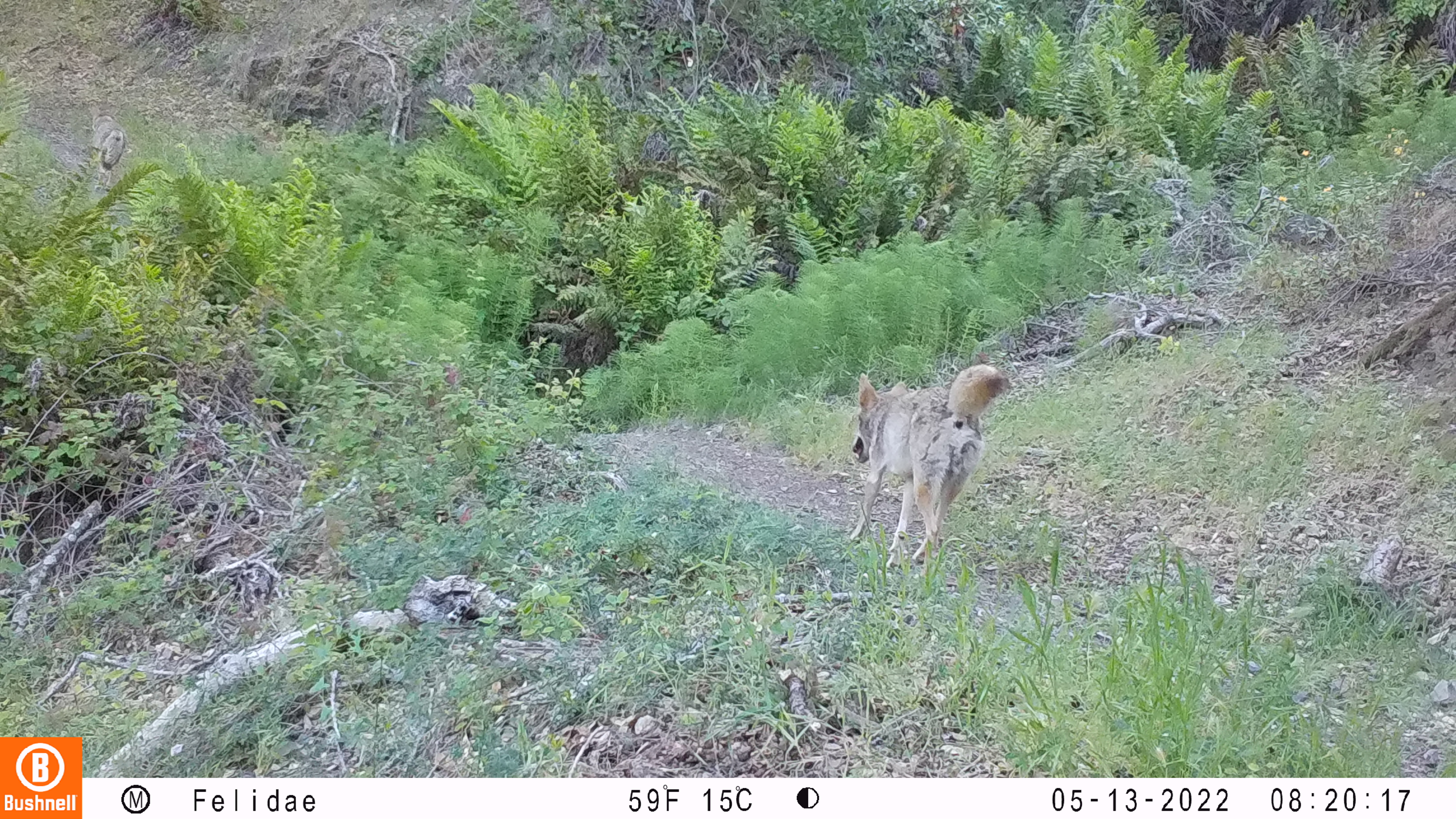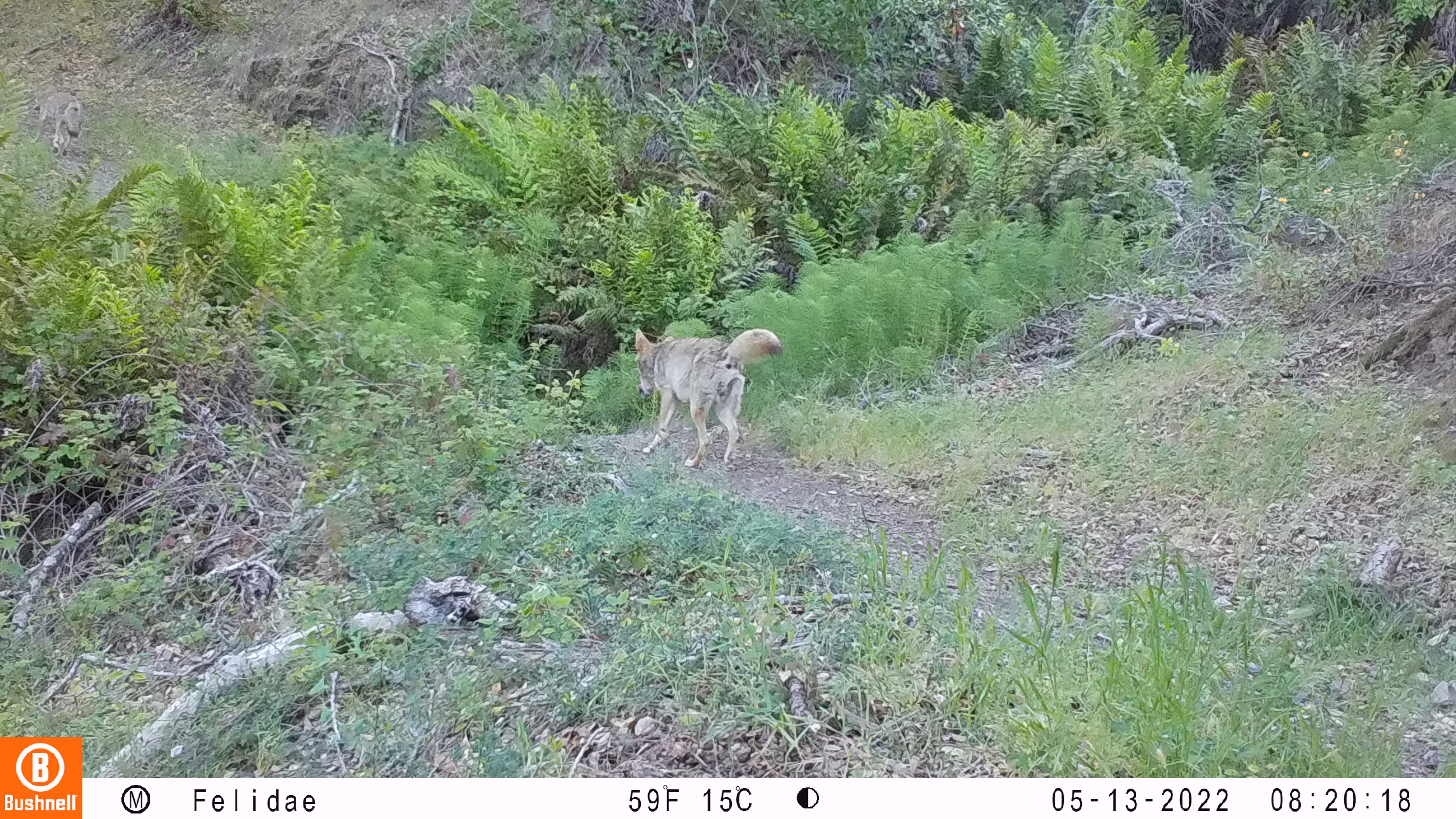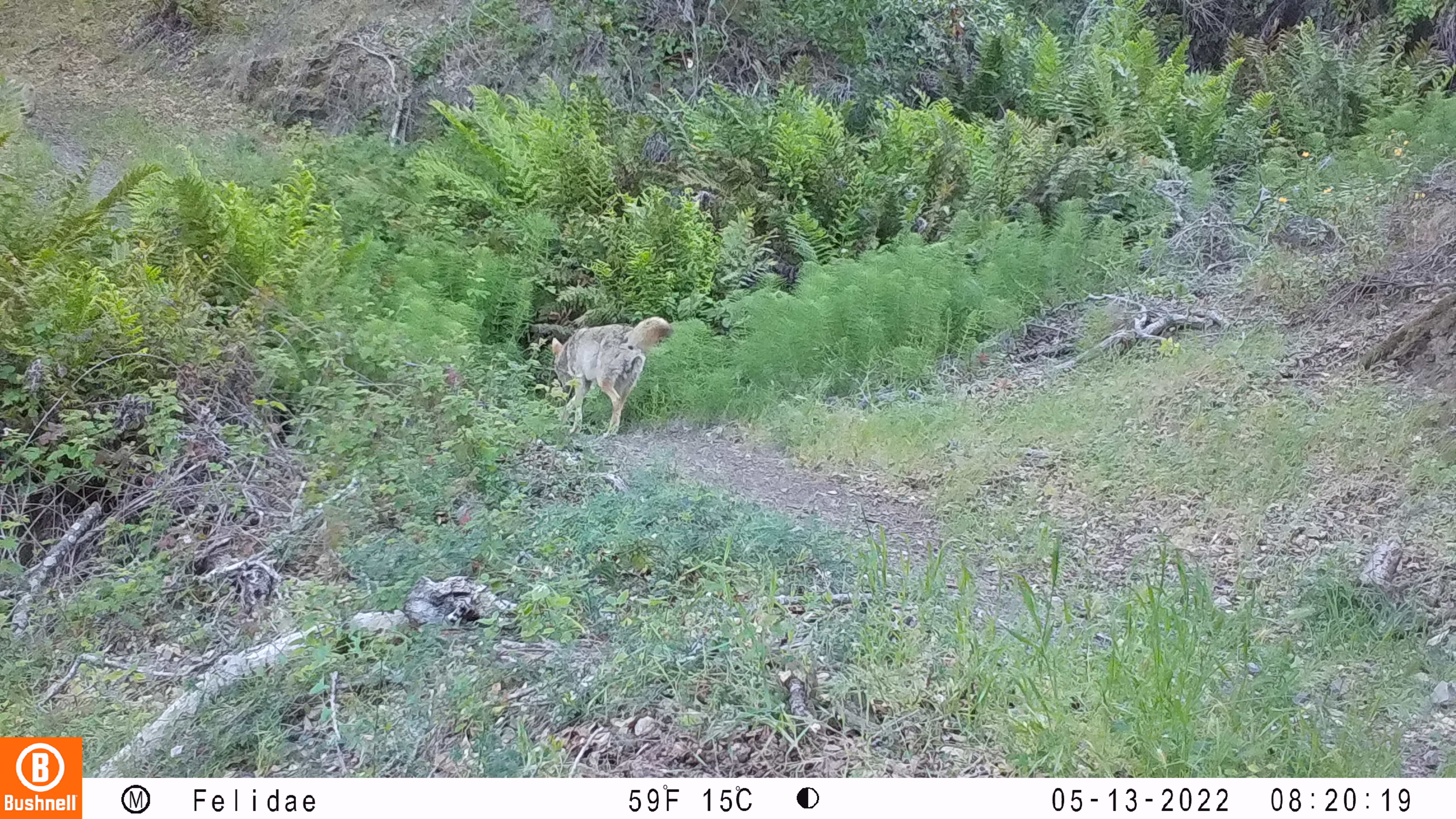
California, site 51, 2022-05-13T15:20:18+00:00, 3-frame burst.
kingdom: Animalia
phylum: Chordata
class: Mammalia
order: Carnivora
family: Canidae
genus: Canis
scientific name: Canis latrans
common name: coyote